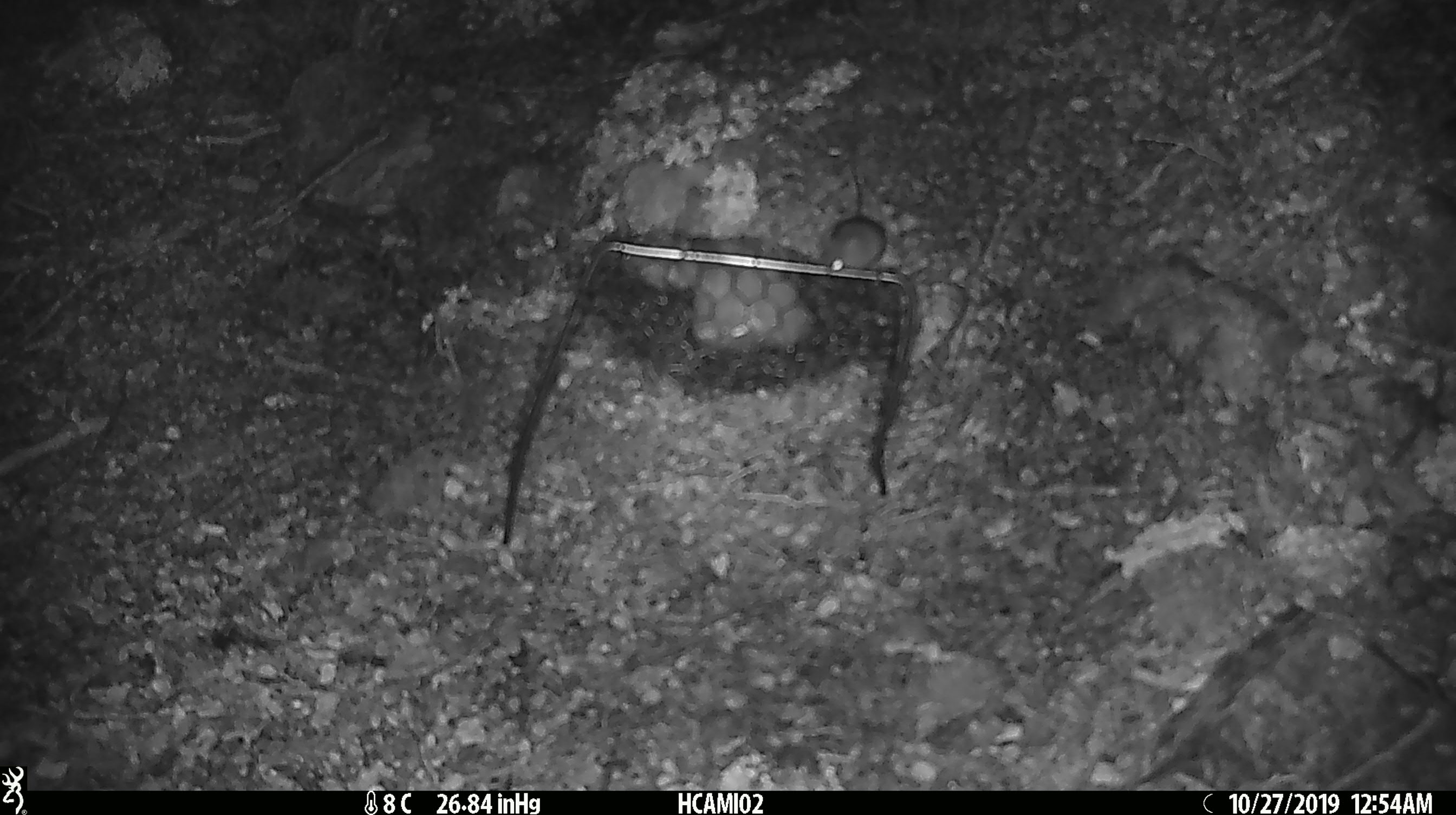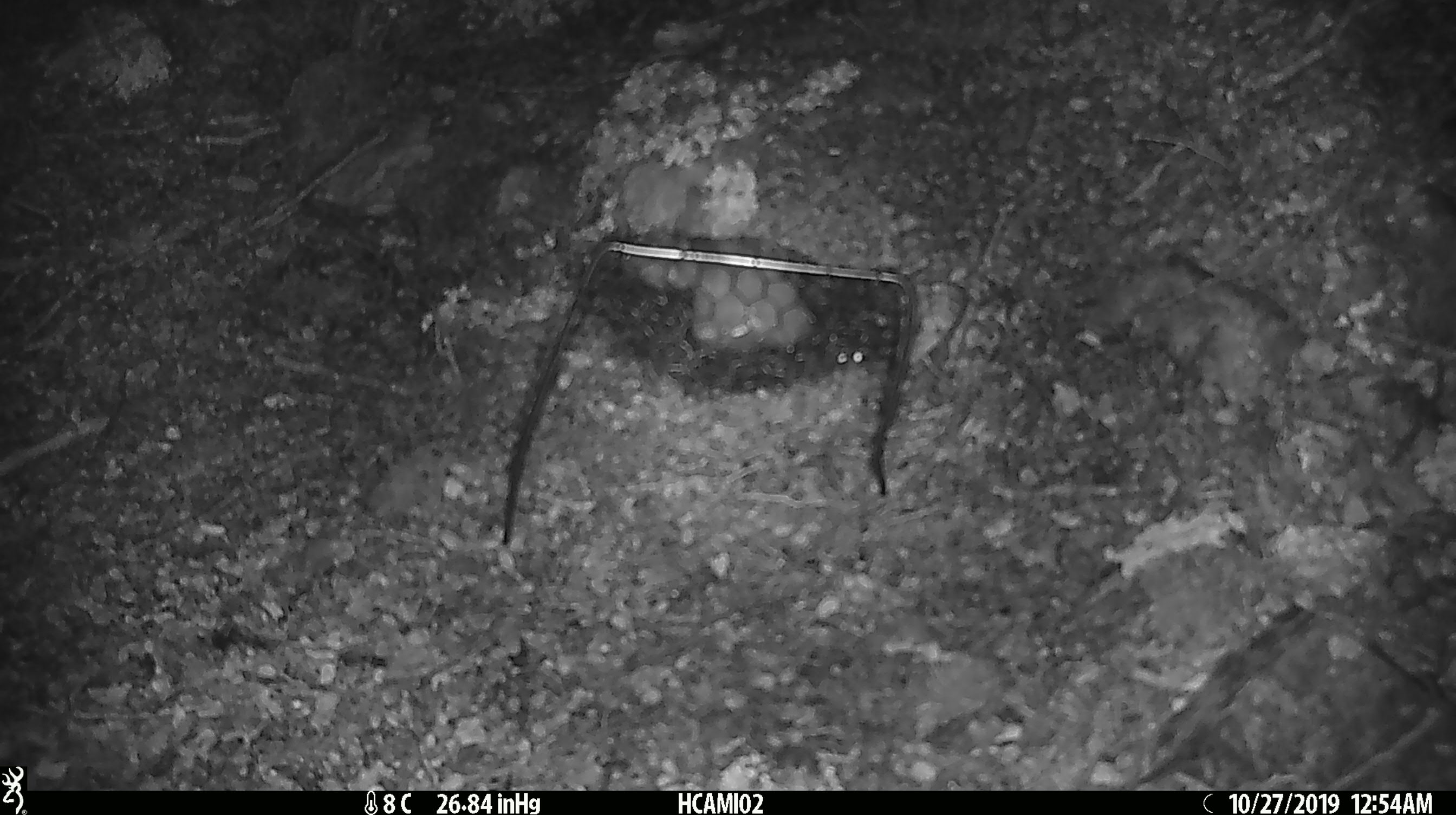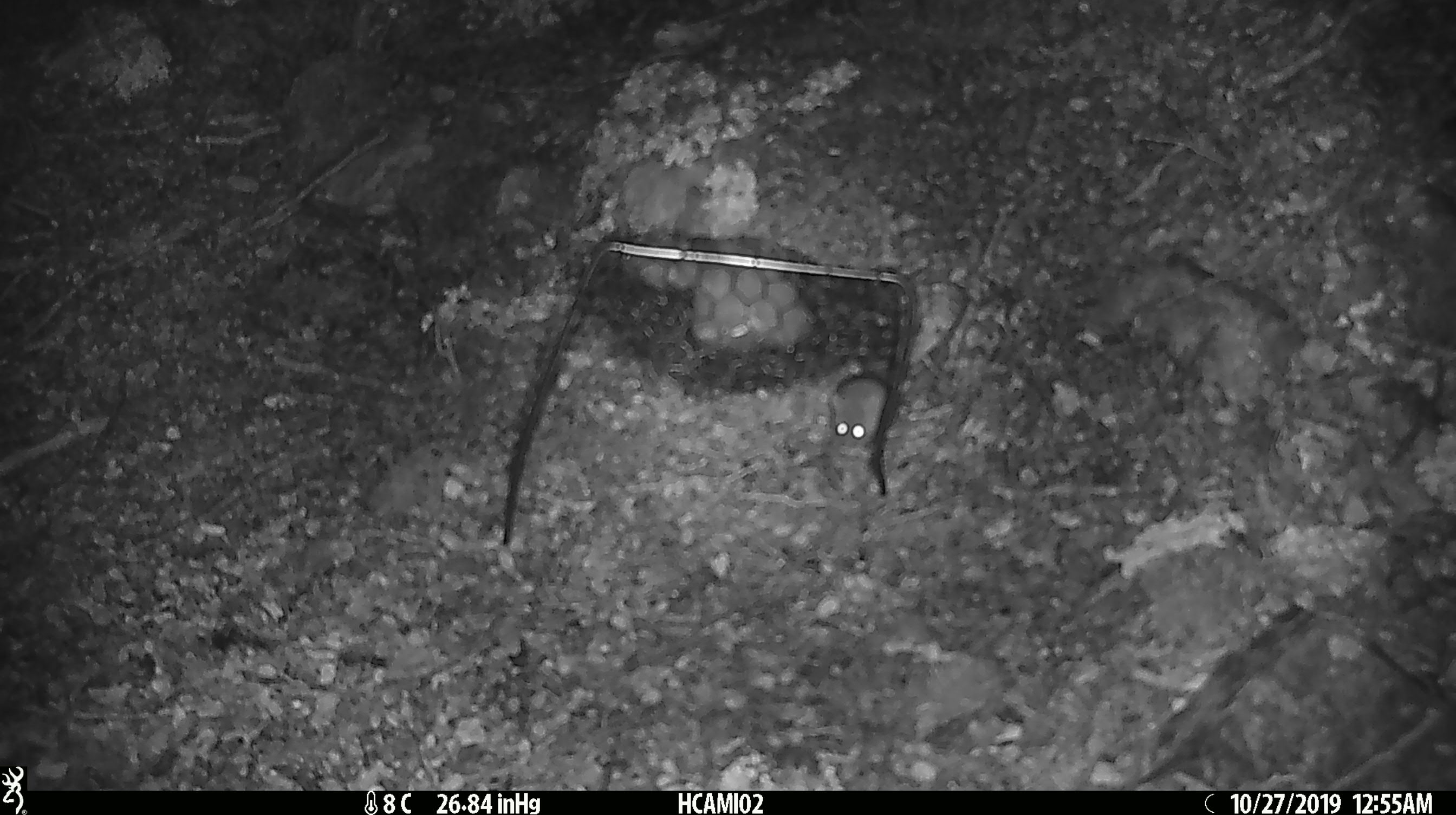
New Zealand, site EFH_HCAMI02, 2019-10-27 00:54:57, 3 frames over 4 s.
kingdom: Animalia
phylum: Chordata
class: Mammalia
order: Rodentia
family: Muridae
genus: Mus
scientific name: Mus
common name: mouse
Mouse (Mus).